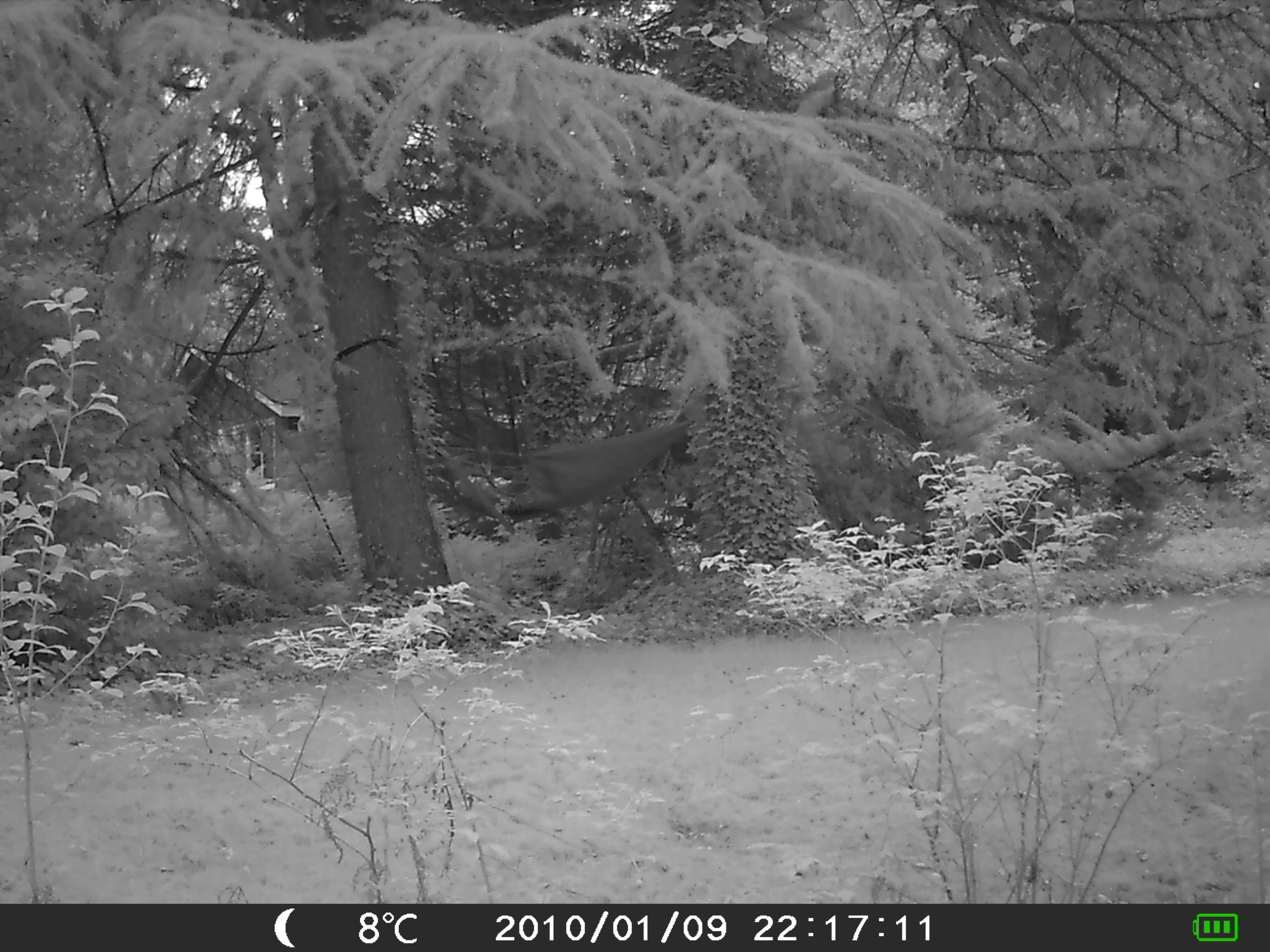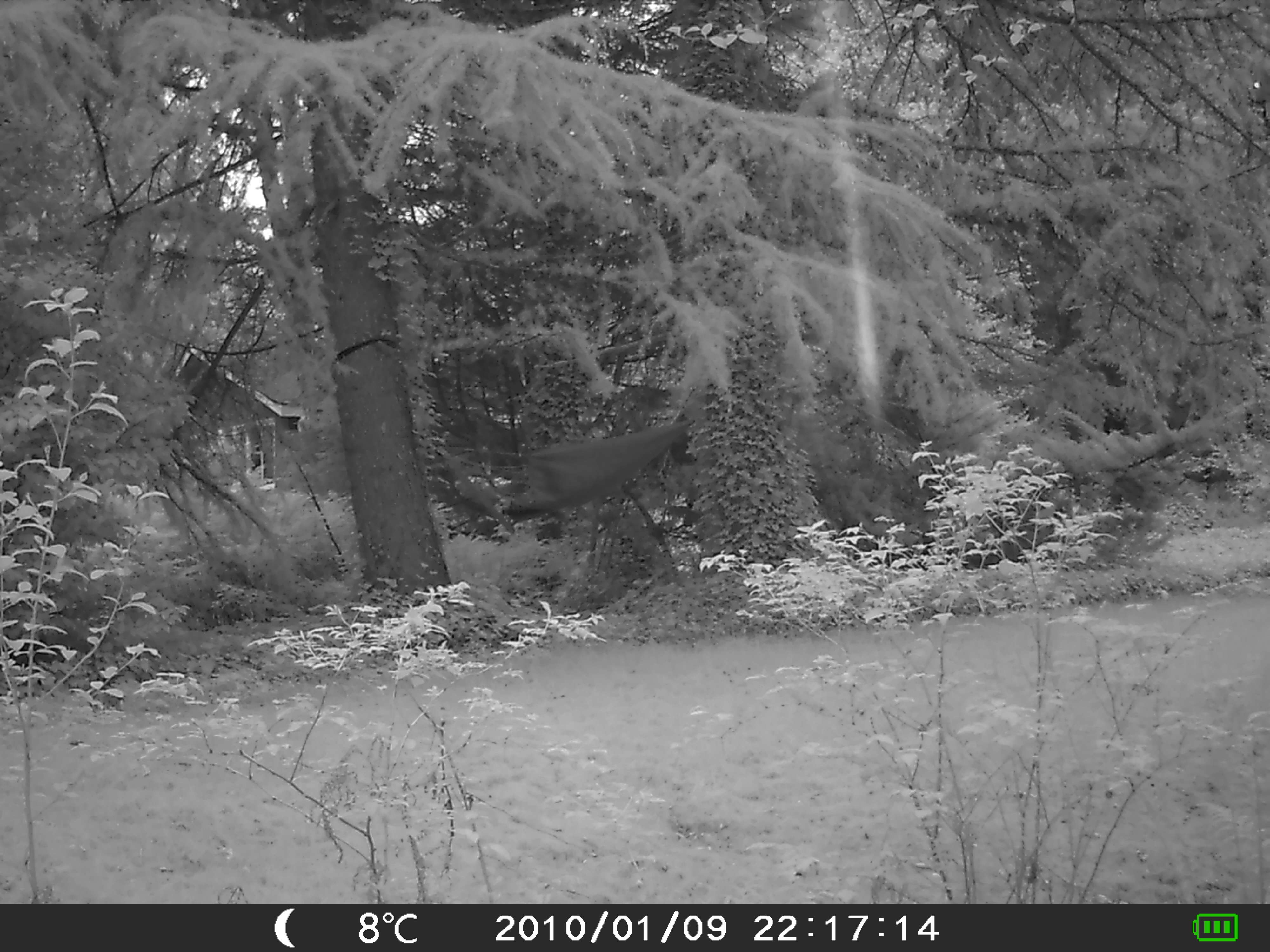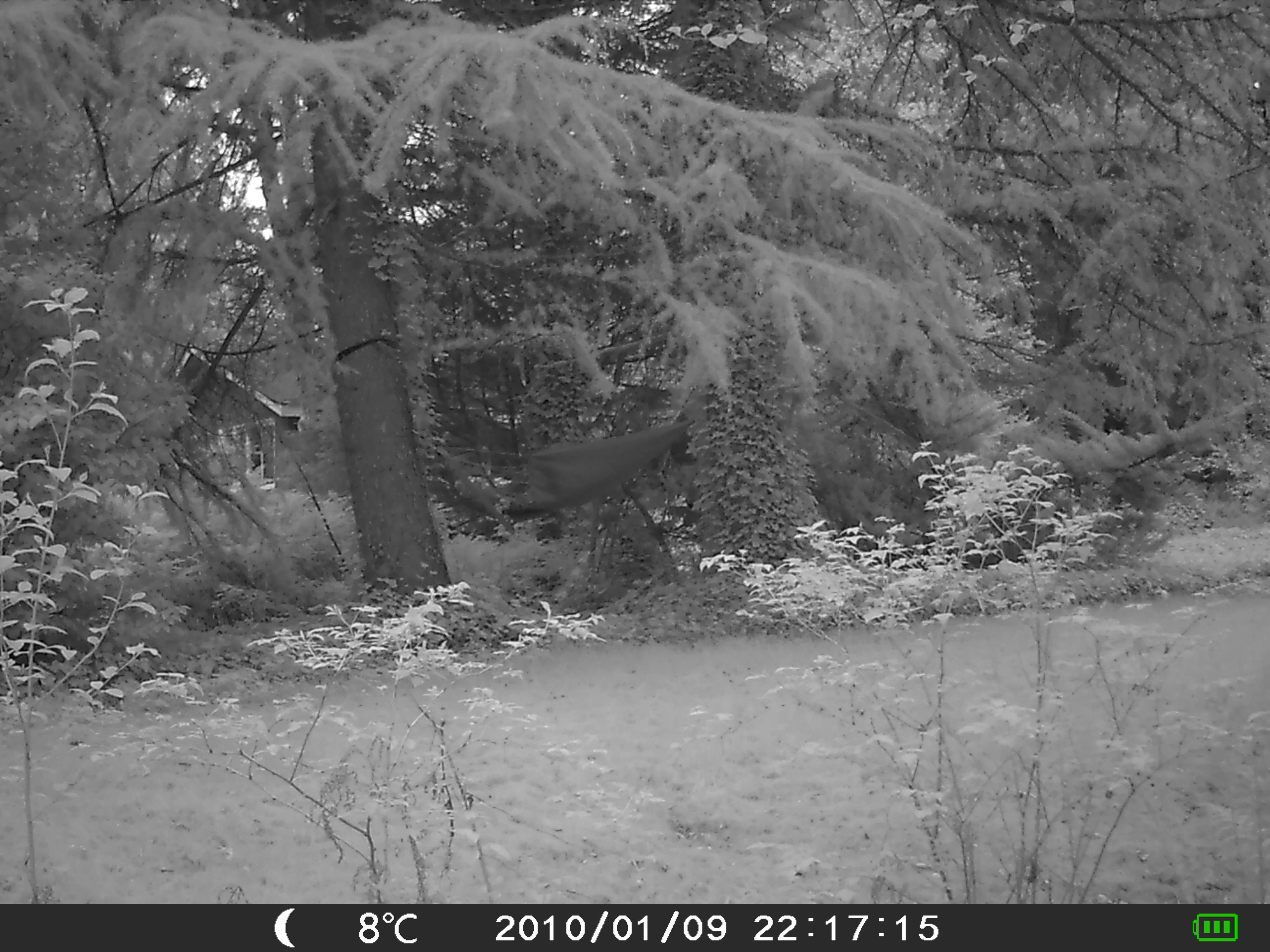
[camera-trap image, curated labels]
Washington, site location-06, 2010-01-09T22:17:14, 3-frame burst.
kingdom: Animalia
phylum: Chordata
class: Mammalia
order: Lagomorpha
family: Leporidae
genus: Sylvilagus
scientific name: Sylvilagus floridanus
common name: eastern cottontail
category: rabbit